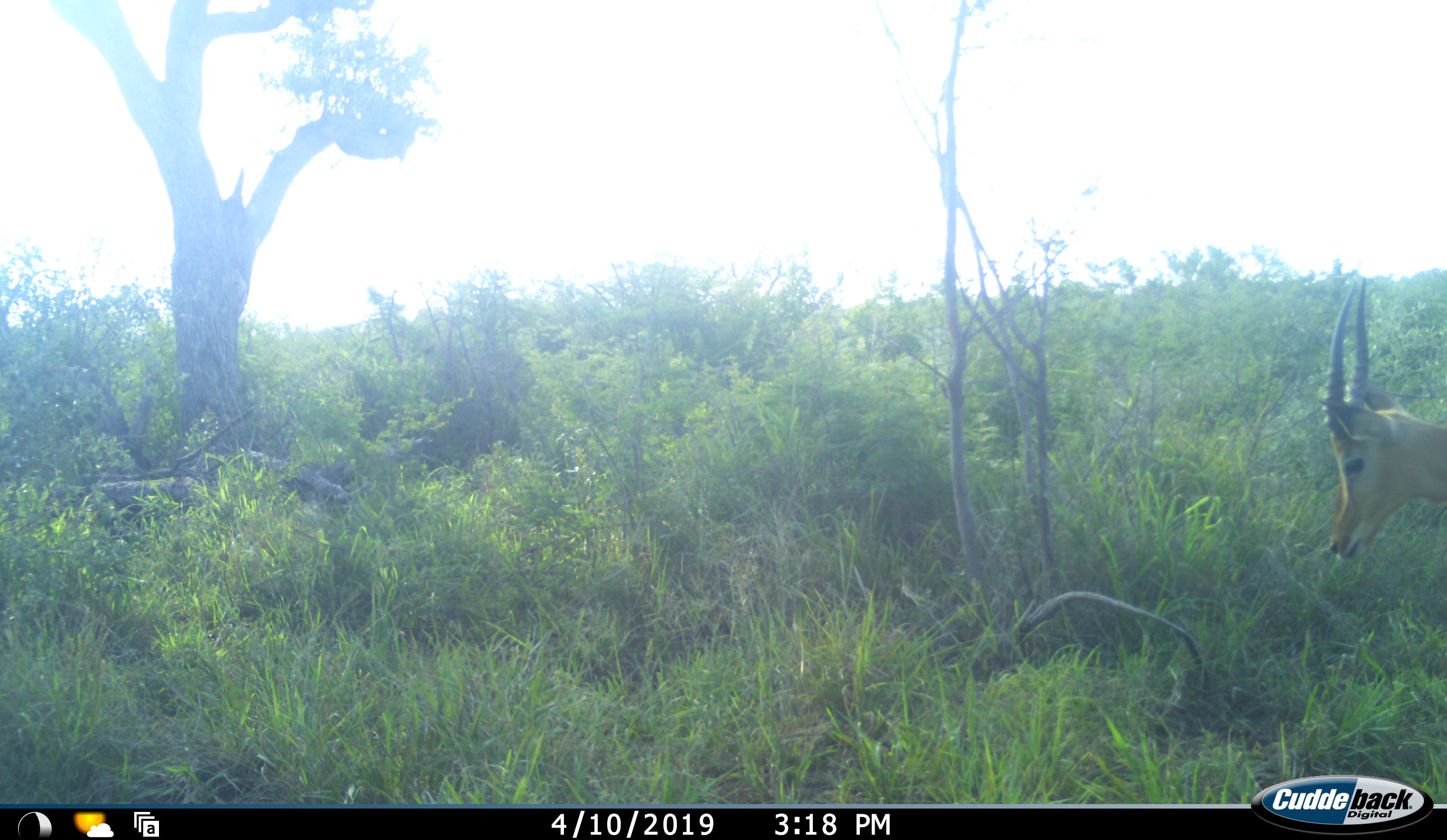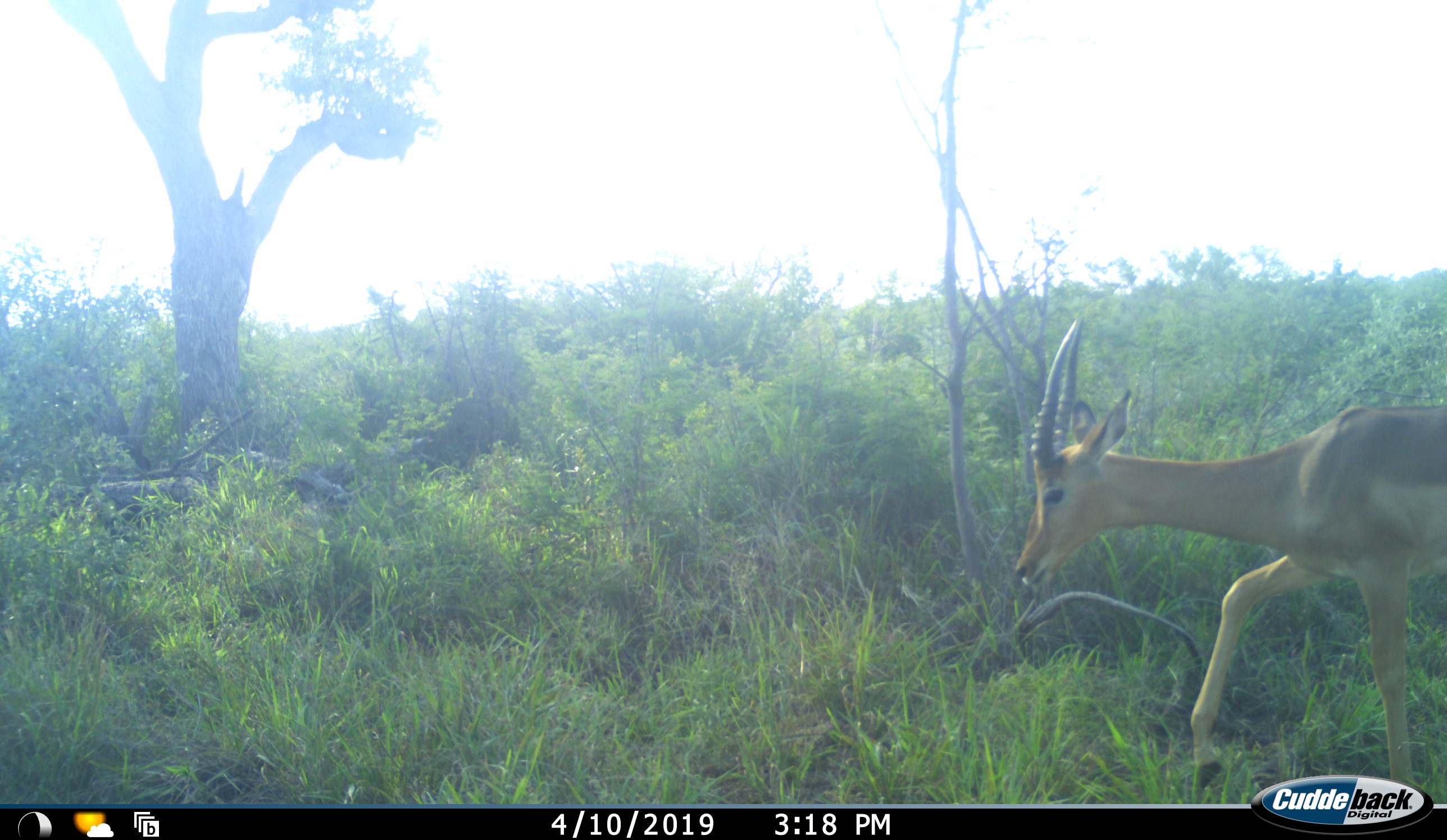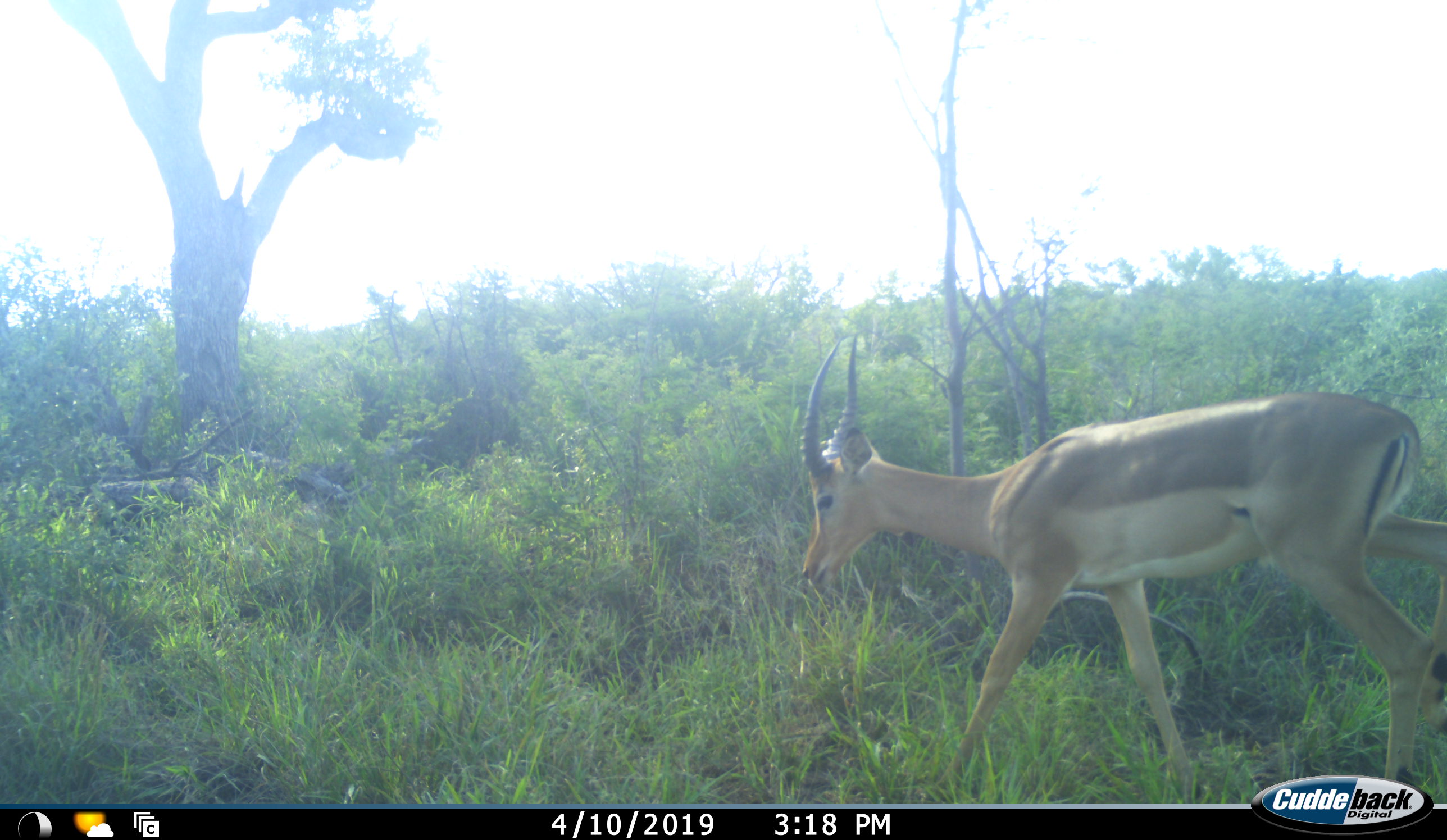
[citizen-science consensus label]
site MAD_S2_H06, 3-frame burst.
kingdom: Animalia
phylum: Chordata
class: Mammalia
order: Artiodactyla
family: Bovidae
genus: Aepyceros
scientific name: Aepyceros melampus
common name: impala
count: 1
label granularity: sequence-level